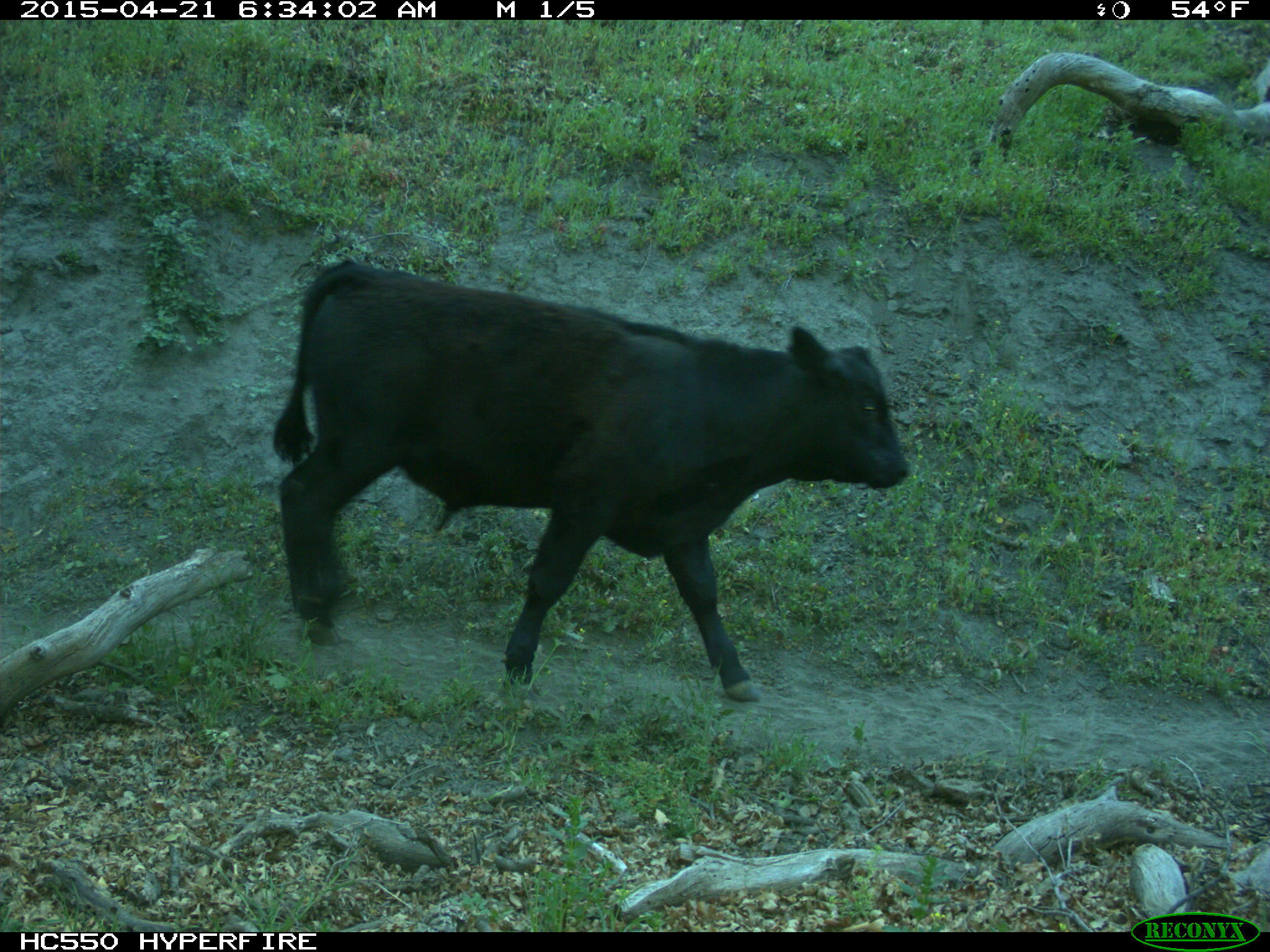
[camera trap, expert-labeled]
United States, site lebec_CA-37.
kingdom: Animalia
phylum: Chordata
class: Mammalia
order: Artiodactyla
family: Bovidae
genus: Bos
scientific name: Bos taurus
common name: domestic cow